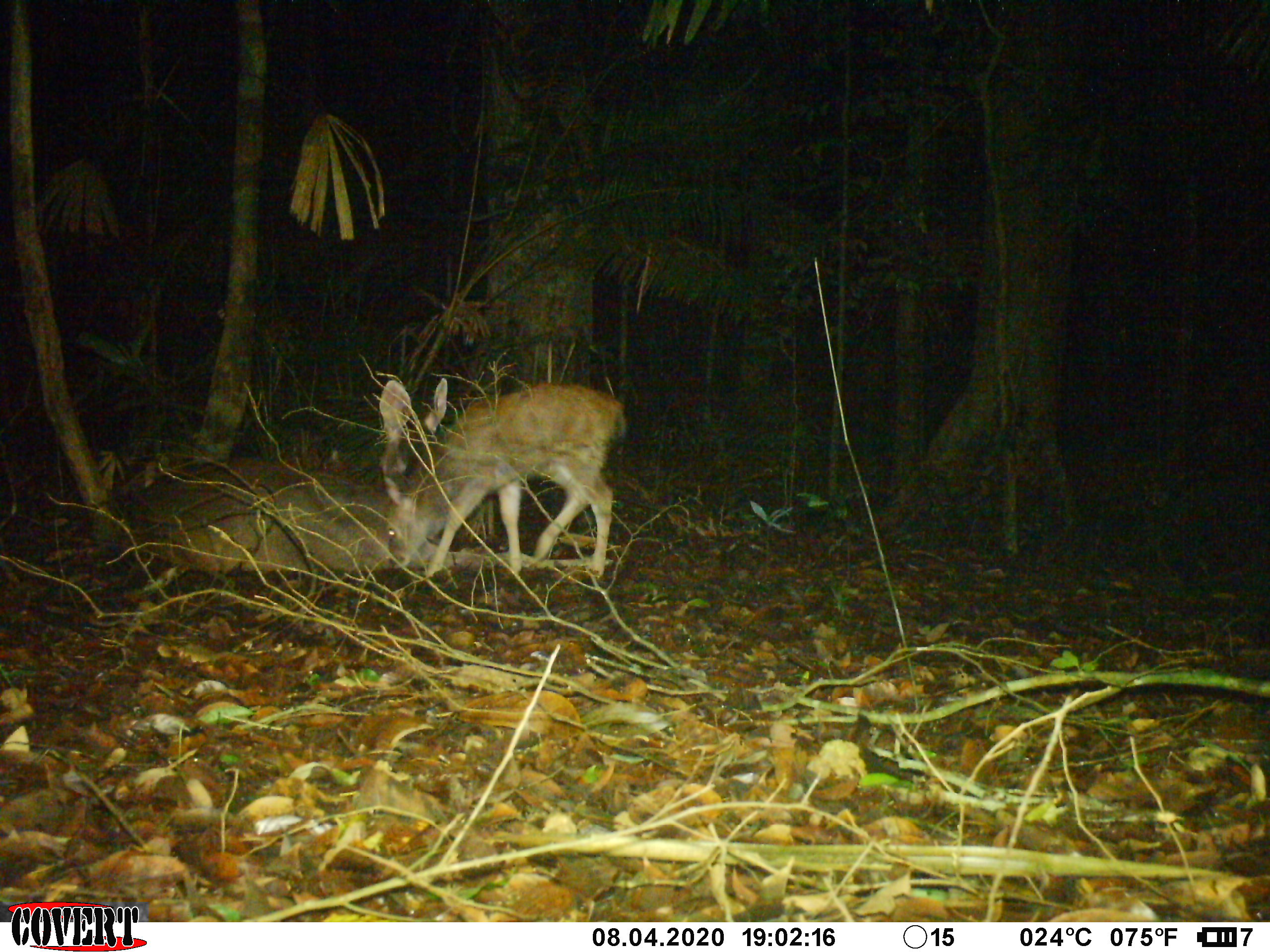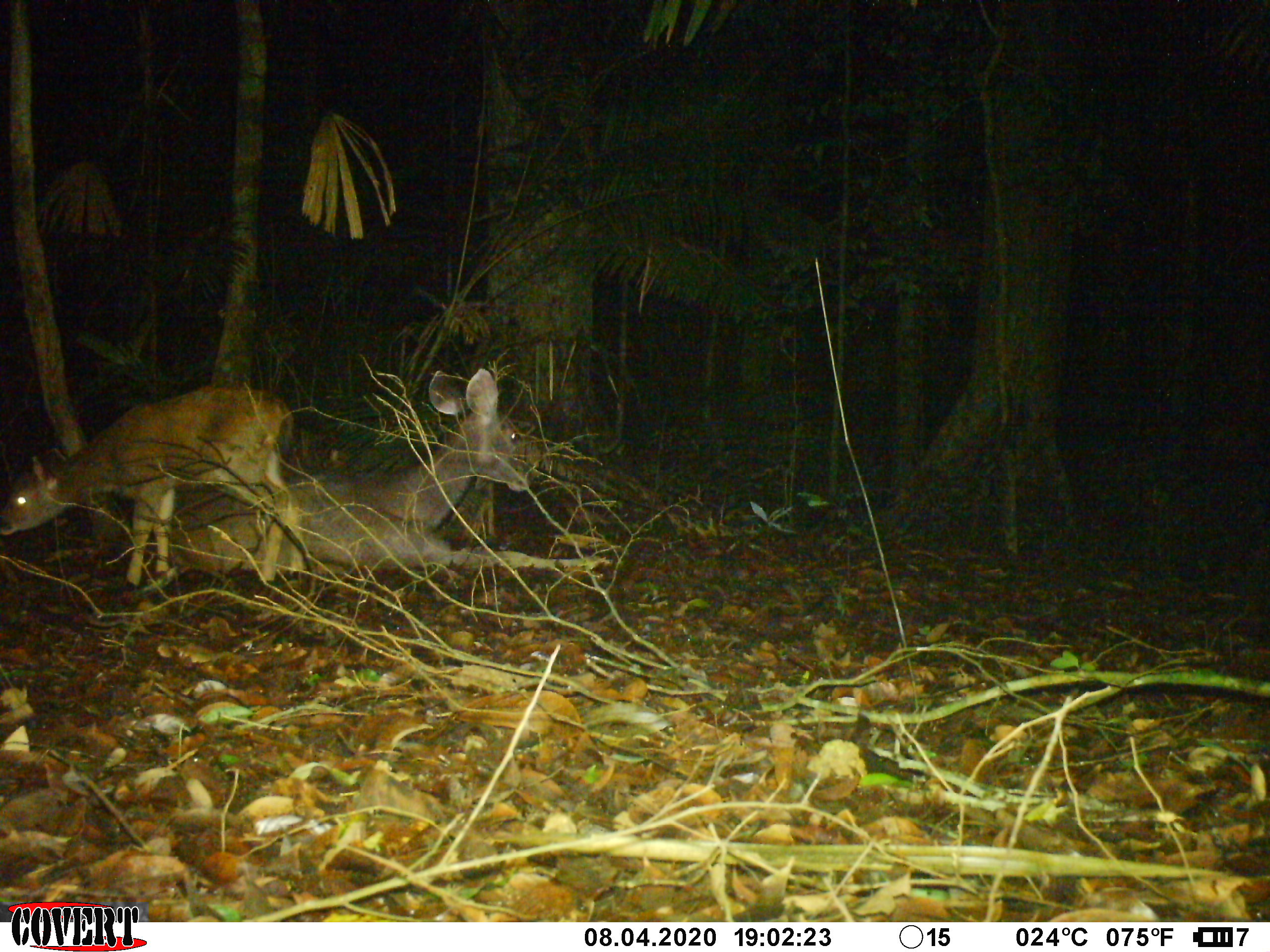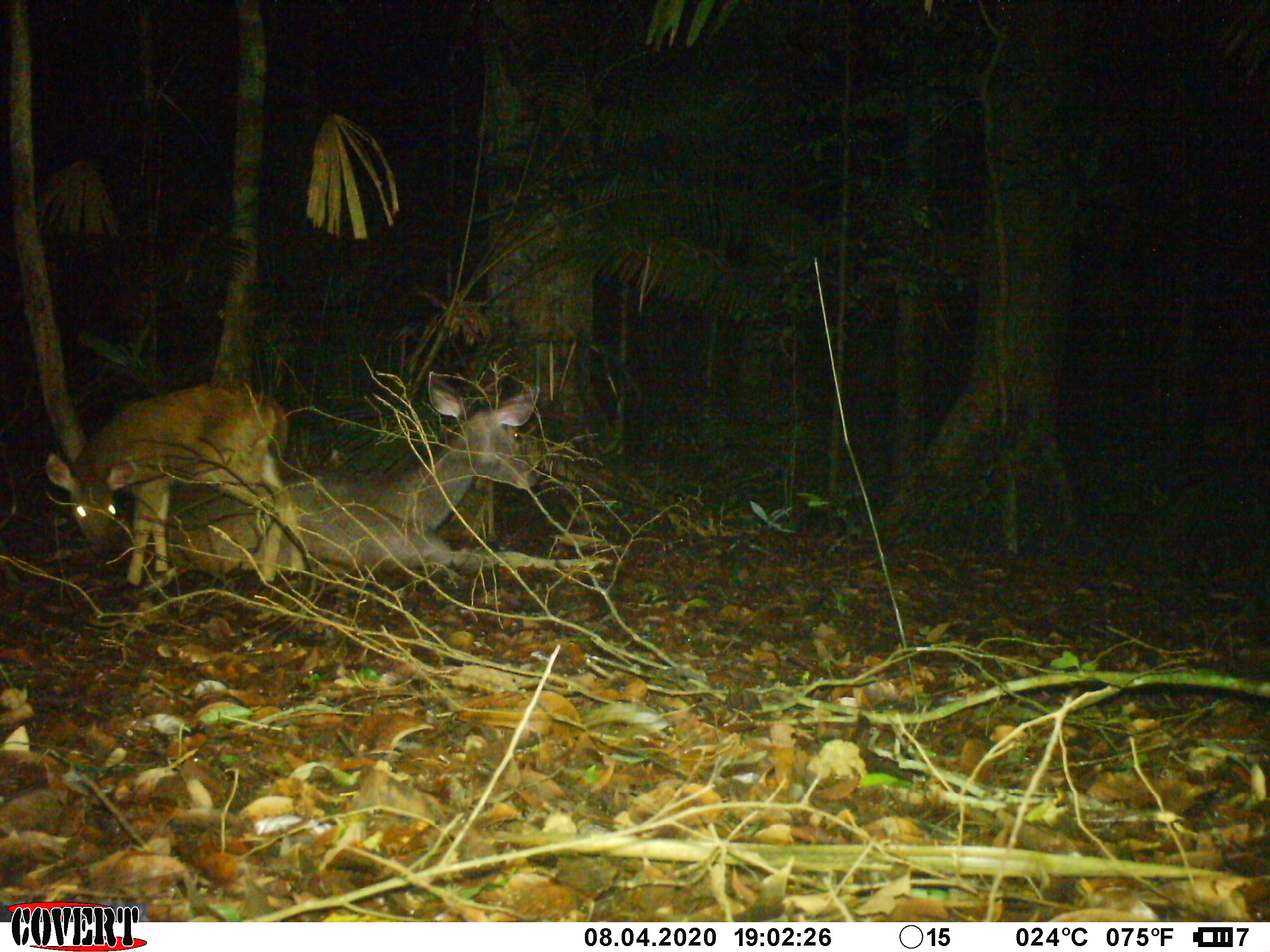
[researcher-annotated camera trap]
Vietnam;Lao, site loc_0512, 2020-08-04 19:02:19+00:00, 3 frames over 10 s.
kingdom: Animalia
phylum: Chordata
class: Mammalia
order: Artiodactyla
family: Cervidae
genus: Rusa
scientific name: Rusa unicolor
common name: sambar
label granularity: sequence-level